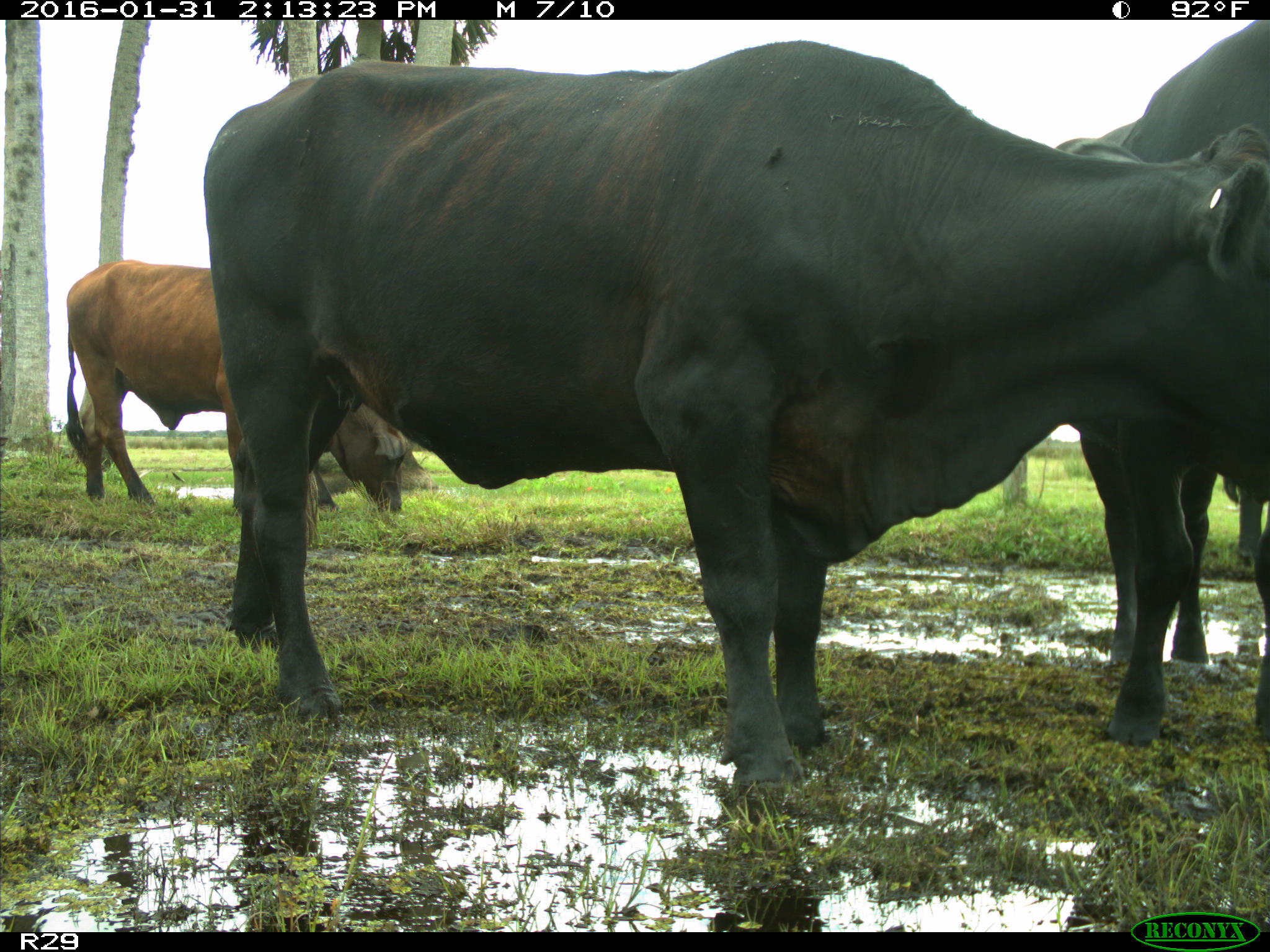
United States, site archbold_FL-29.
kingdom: Animalia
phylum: Chordata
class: Mammalia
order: Artiodactyla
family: Bovidae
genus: Bos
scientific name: Bos taurus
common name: domestic cow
Bos taurus (domestic cow).